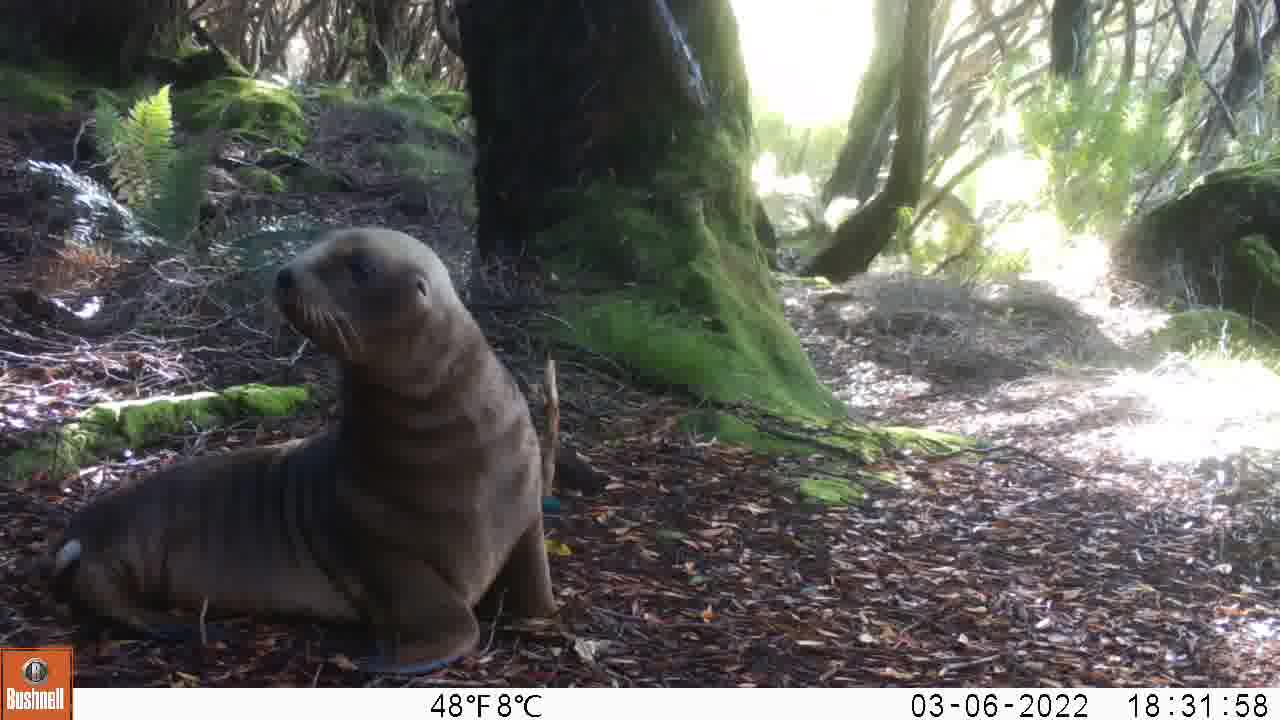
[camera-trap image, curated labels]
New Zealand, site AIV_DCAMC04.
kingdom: Animalia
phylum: Chordata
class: Mammalia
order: Carnivora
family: Otariidae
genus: Phocarctos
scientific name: Phocarctos hookeri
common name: new zealand sea lion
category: sealion